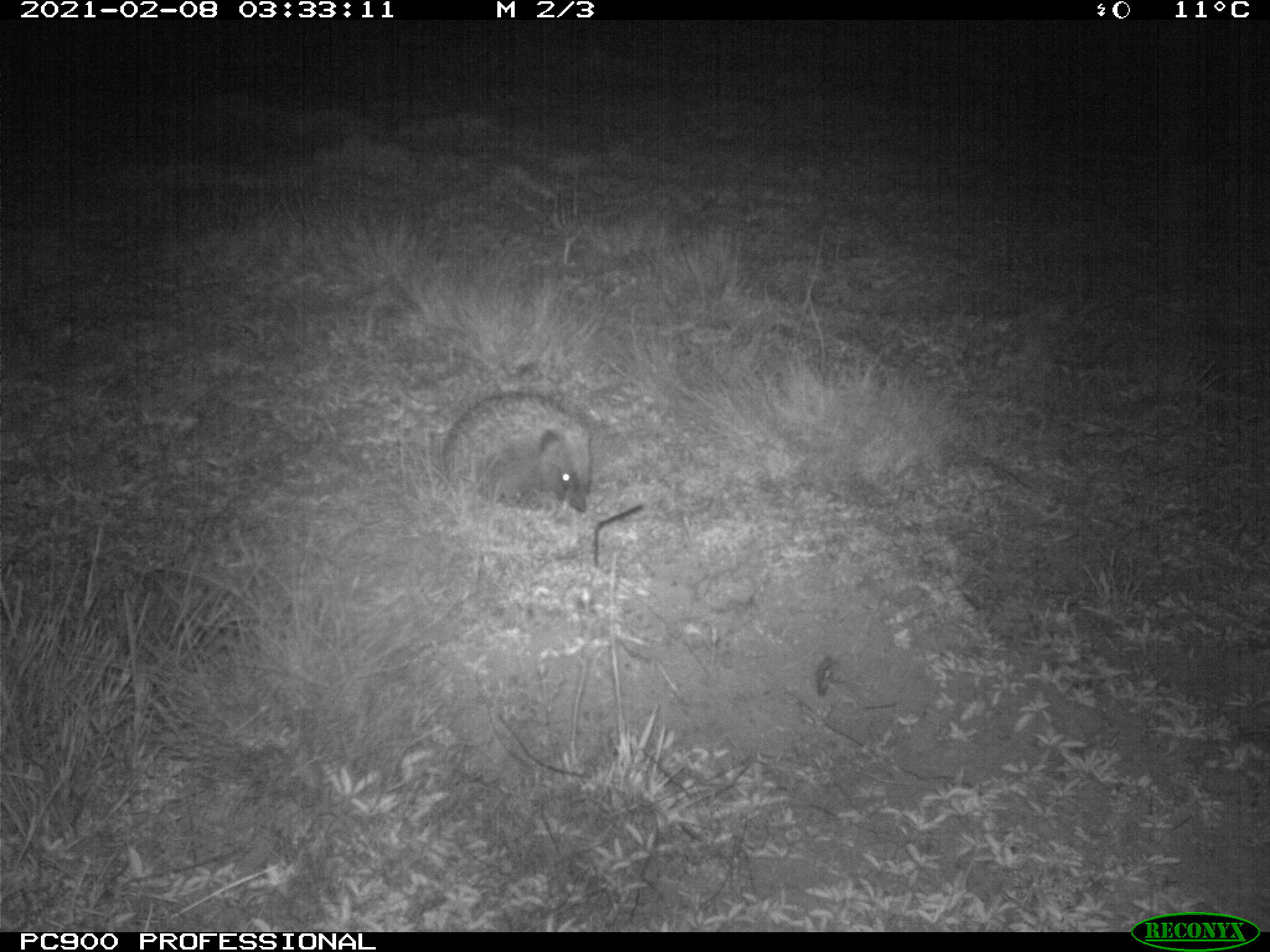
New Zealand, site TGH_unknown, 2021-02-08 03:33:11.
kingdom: Animalia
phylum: Chordata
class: Mammalia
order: Eulipotyphla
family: Erinaceidae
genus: Erinaceus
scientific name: Erinaceus europaeus europaeus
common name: european hedgehog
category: hedgehog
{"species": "hedgehog (european hedgehog) (Erinaceus europaeus europaeus)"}